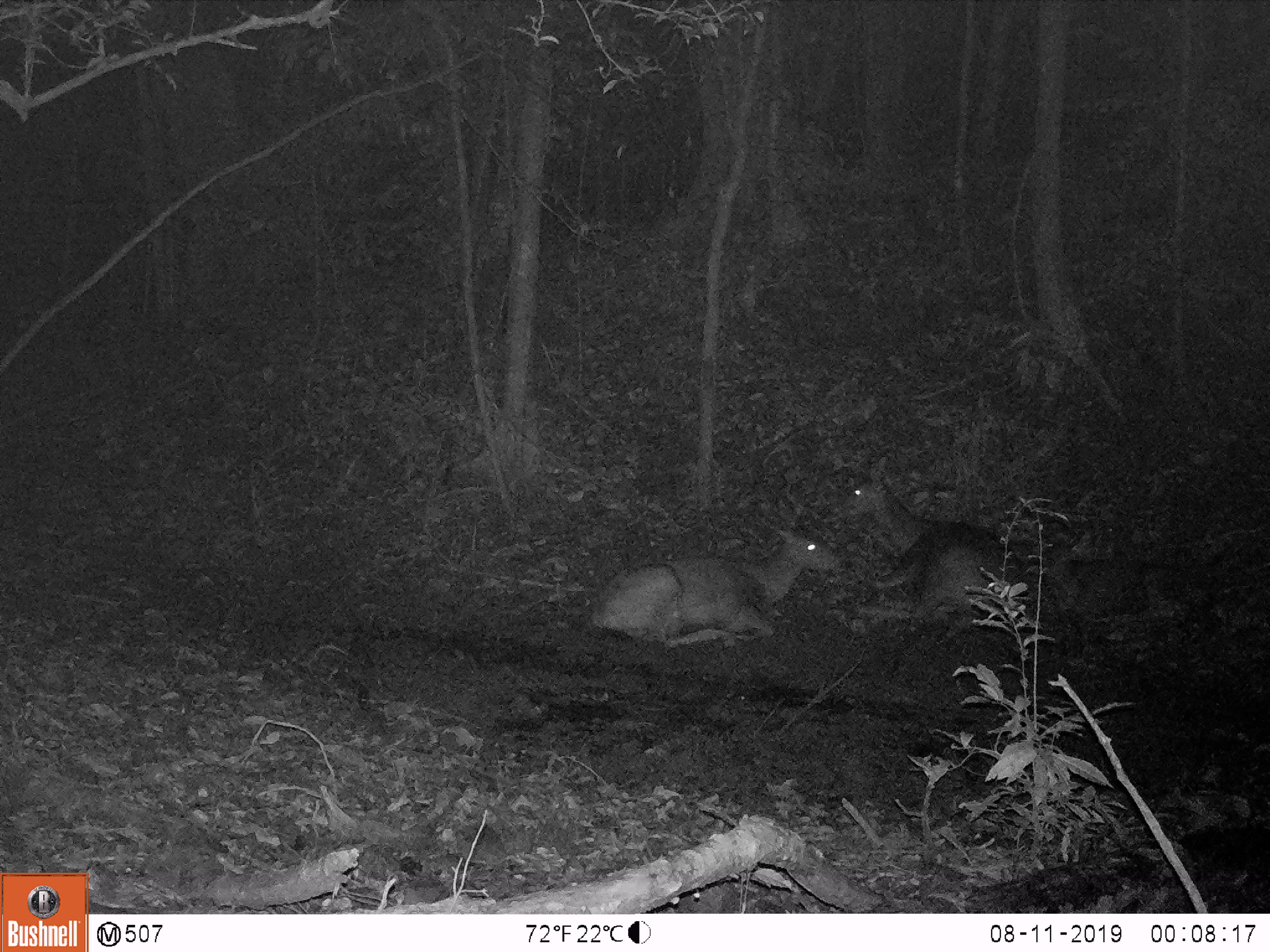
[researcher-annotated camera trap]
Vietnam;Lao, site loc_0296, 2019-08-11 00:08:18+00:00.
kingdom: Animalia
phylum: Chordata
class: Mammalia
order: Artiodactyla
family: Cervidae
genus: Rusa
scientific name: Rusa unicolor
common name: sambar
Sambar (Rusa unicolor). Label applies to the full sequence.